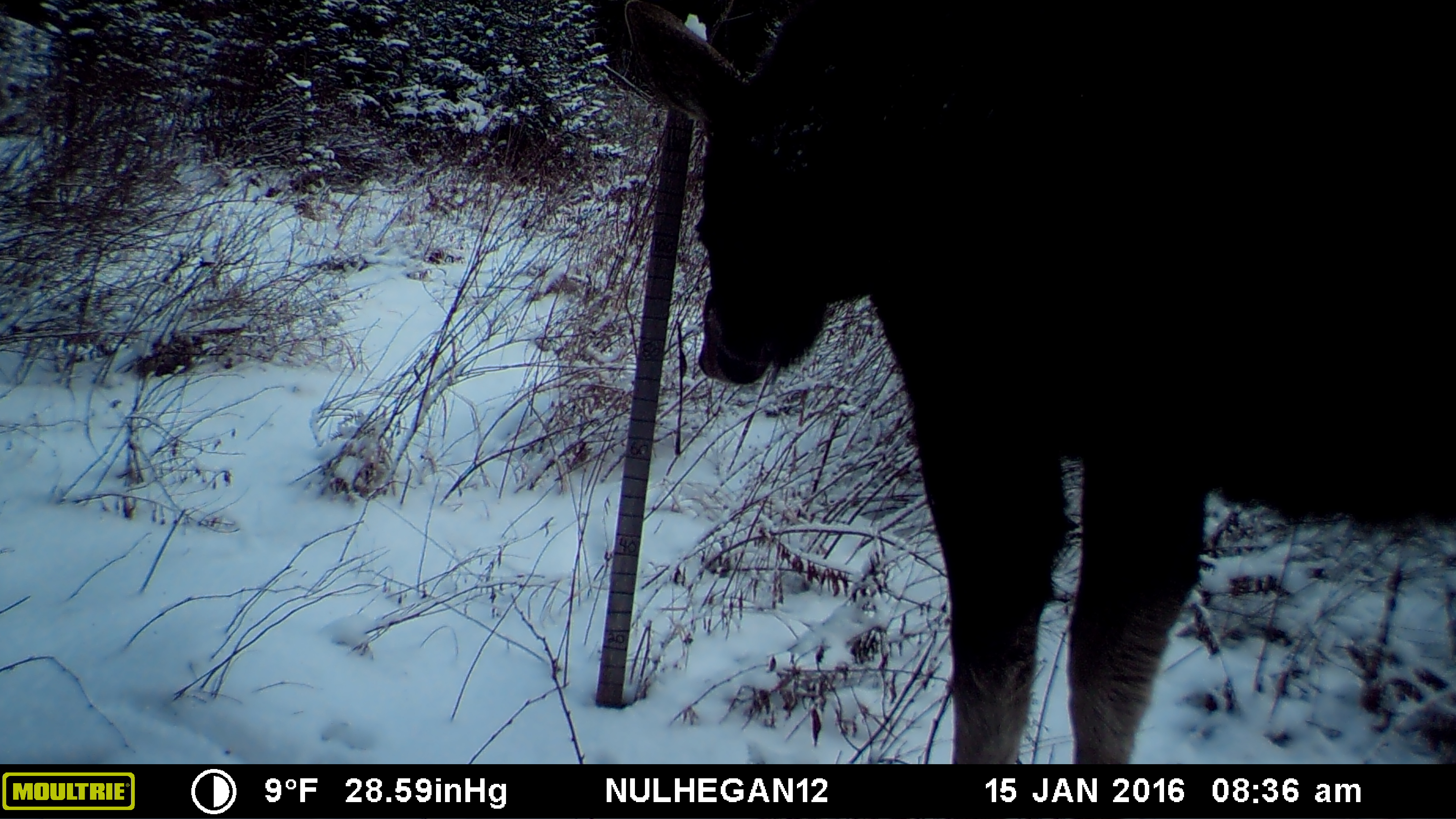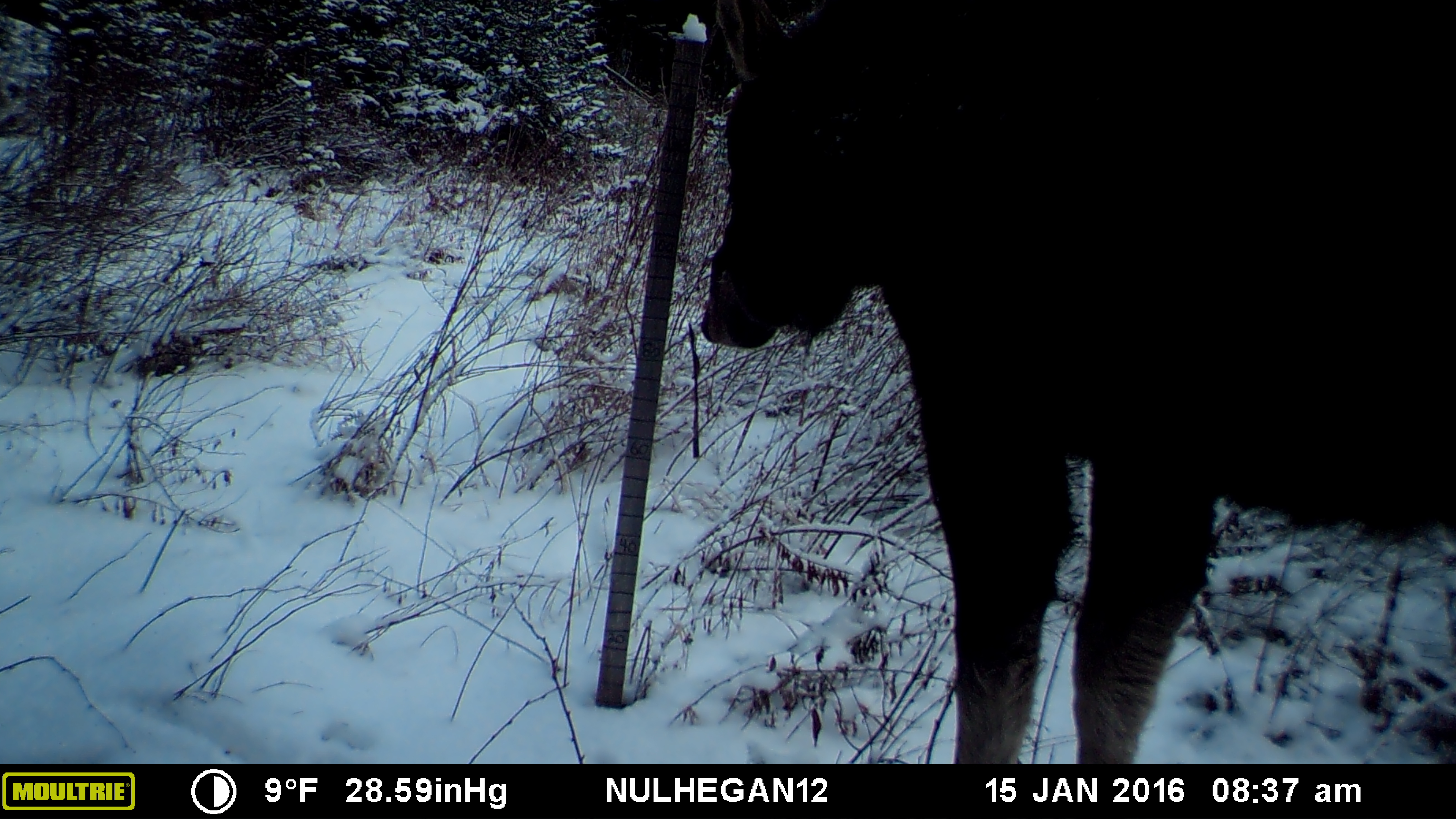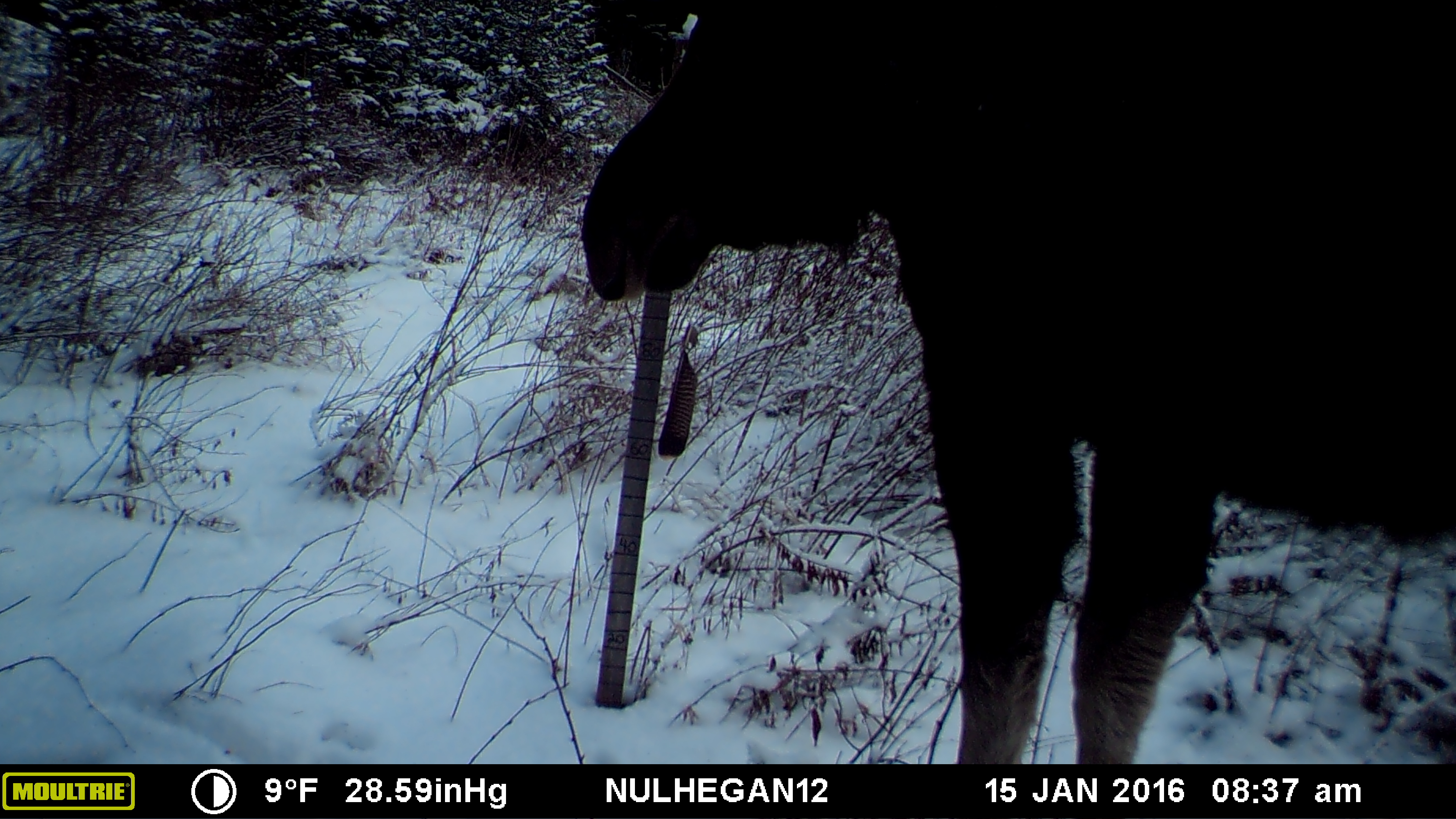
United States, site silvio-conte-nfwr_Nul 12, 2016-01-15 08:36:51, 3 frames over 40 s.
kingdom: Animalia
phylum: Chordata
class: Mammalia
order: Artiodactyla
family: Cervidae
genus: Alces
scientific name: Alces alces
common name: moose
Moose (Alces alces).